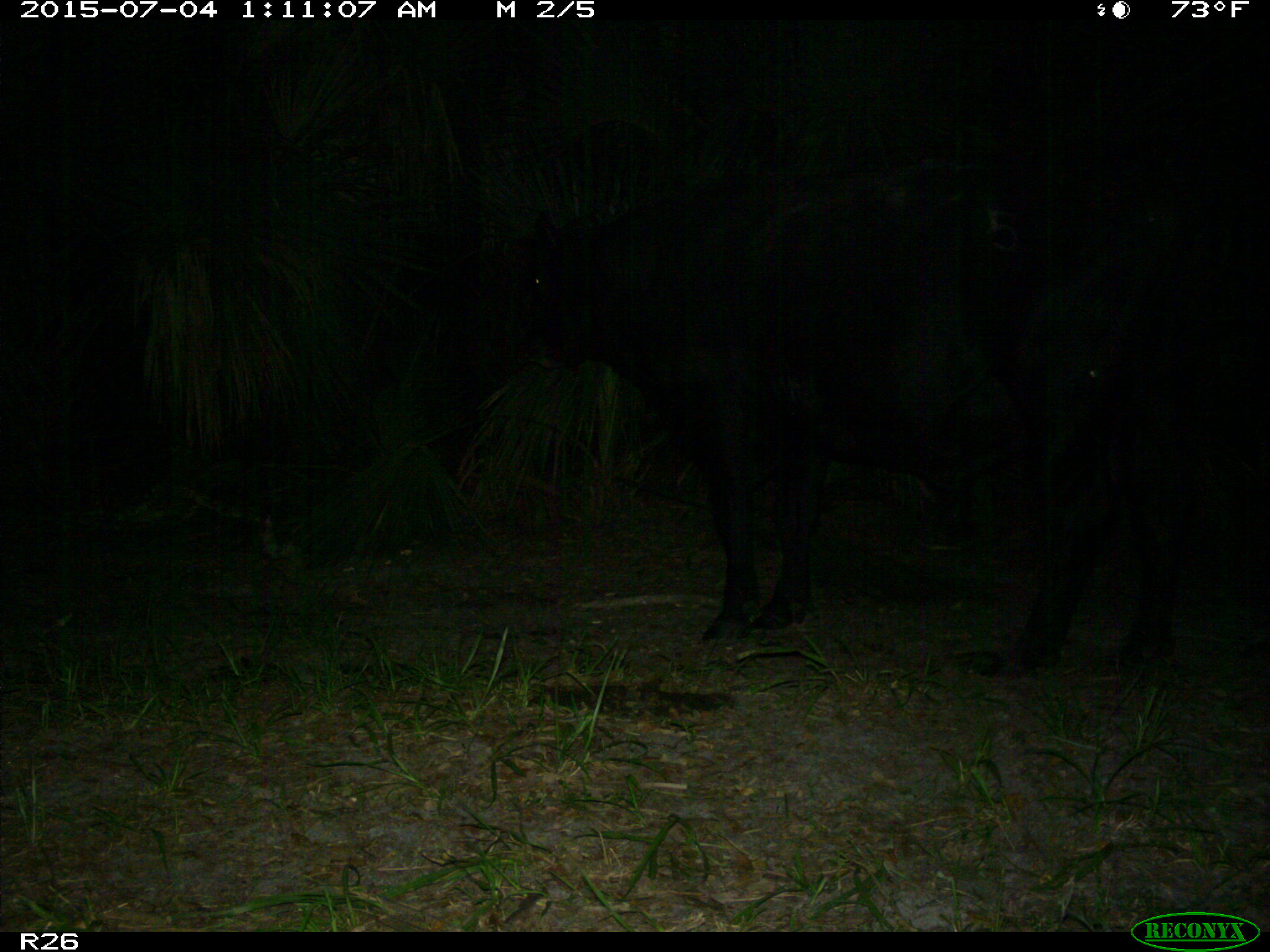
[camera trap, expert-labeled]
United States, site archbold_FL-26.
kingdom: Animalia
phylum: Chordata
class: Mammalia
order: Artiodactyla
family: Bovidae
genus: Bos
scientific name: Bos taurus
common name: domestic cow